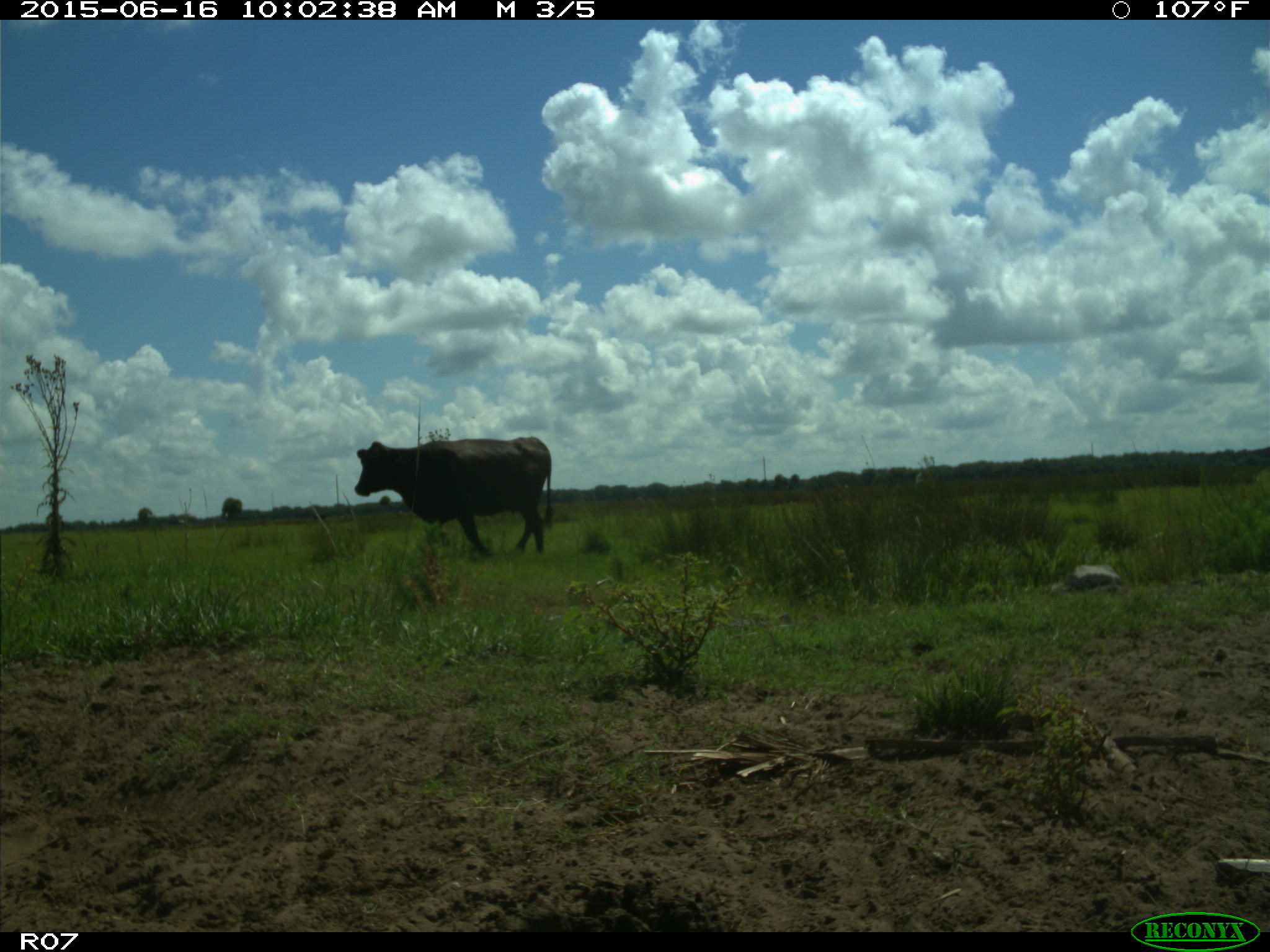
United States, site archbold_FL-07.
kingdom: Animalia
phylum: Chordata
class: Mammalia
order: Artiodactyla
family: Bovidae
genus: Bos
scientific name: Bos taurus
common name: domestic cow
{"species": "Bos taurus (domestic cow)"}